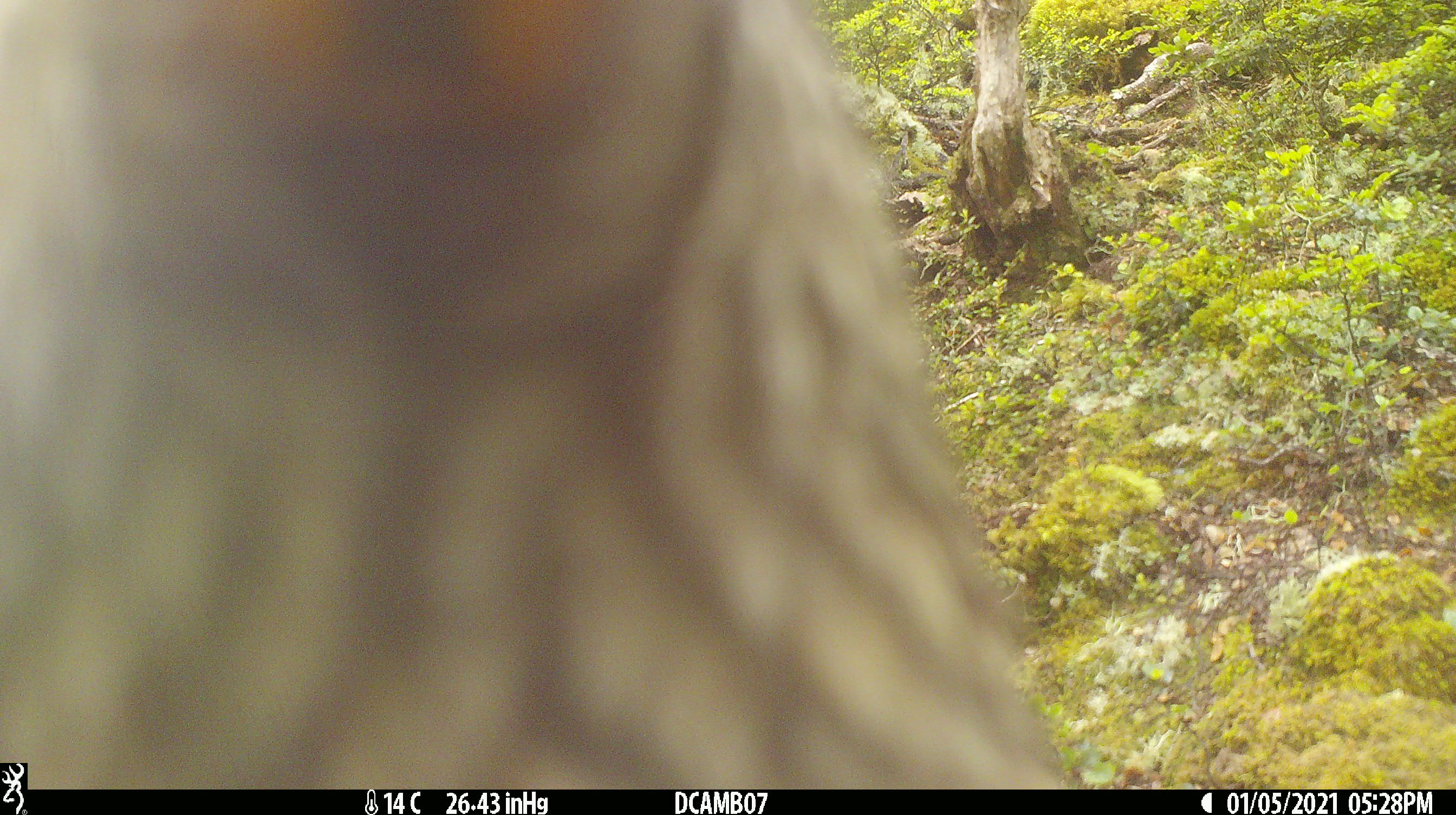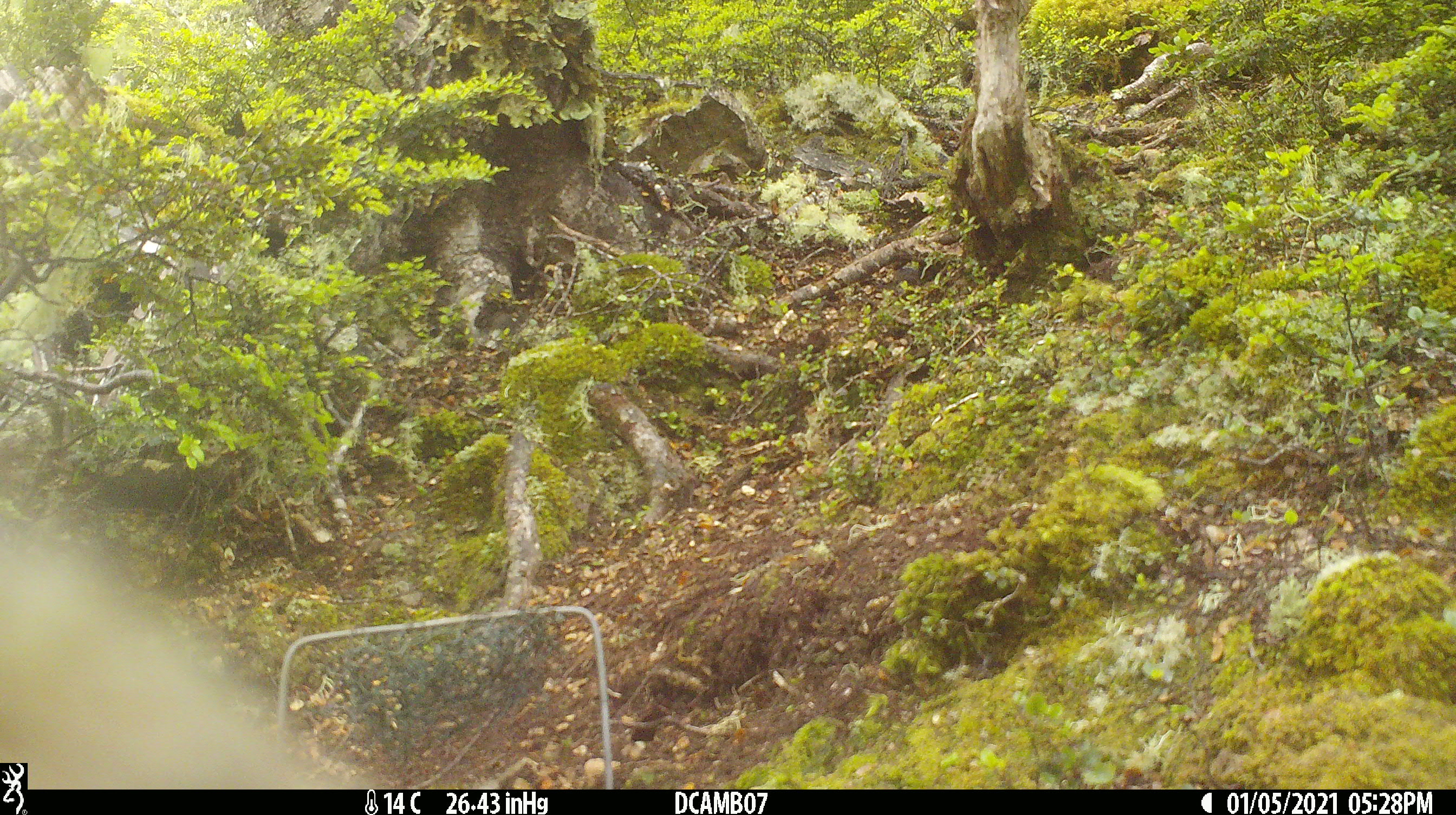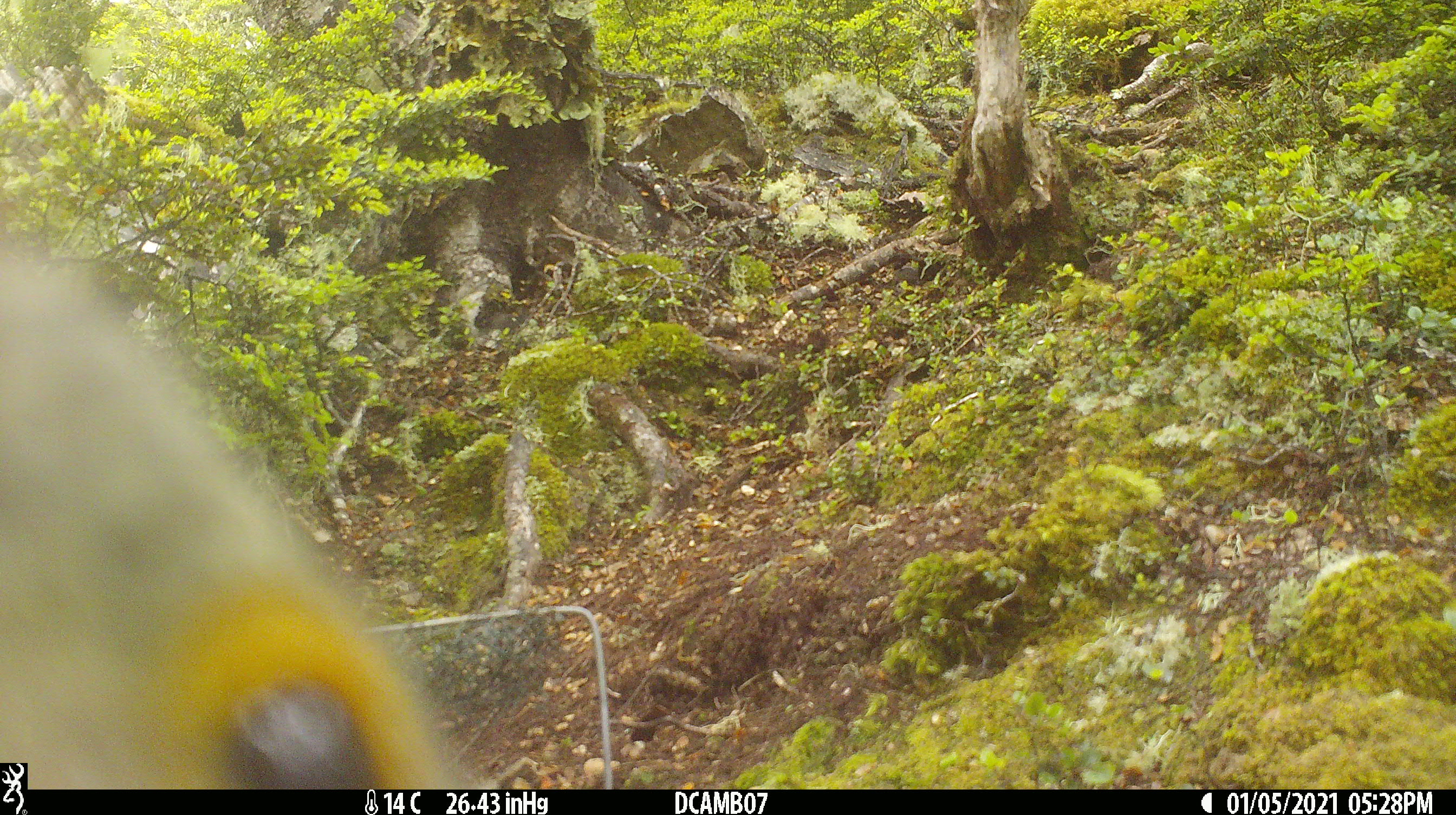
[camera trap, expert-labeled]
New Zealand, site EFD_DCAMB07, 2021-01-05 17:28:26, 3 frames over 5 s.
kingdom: Animalia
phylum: Chordata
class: Aves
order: Psittaciformes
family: Strigopidae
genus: Nestor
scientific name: Nestor notabilis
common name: kea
Kea (Nestor notabilis).